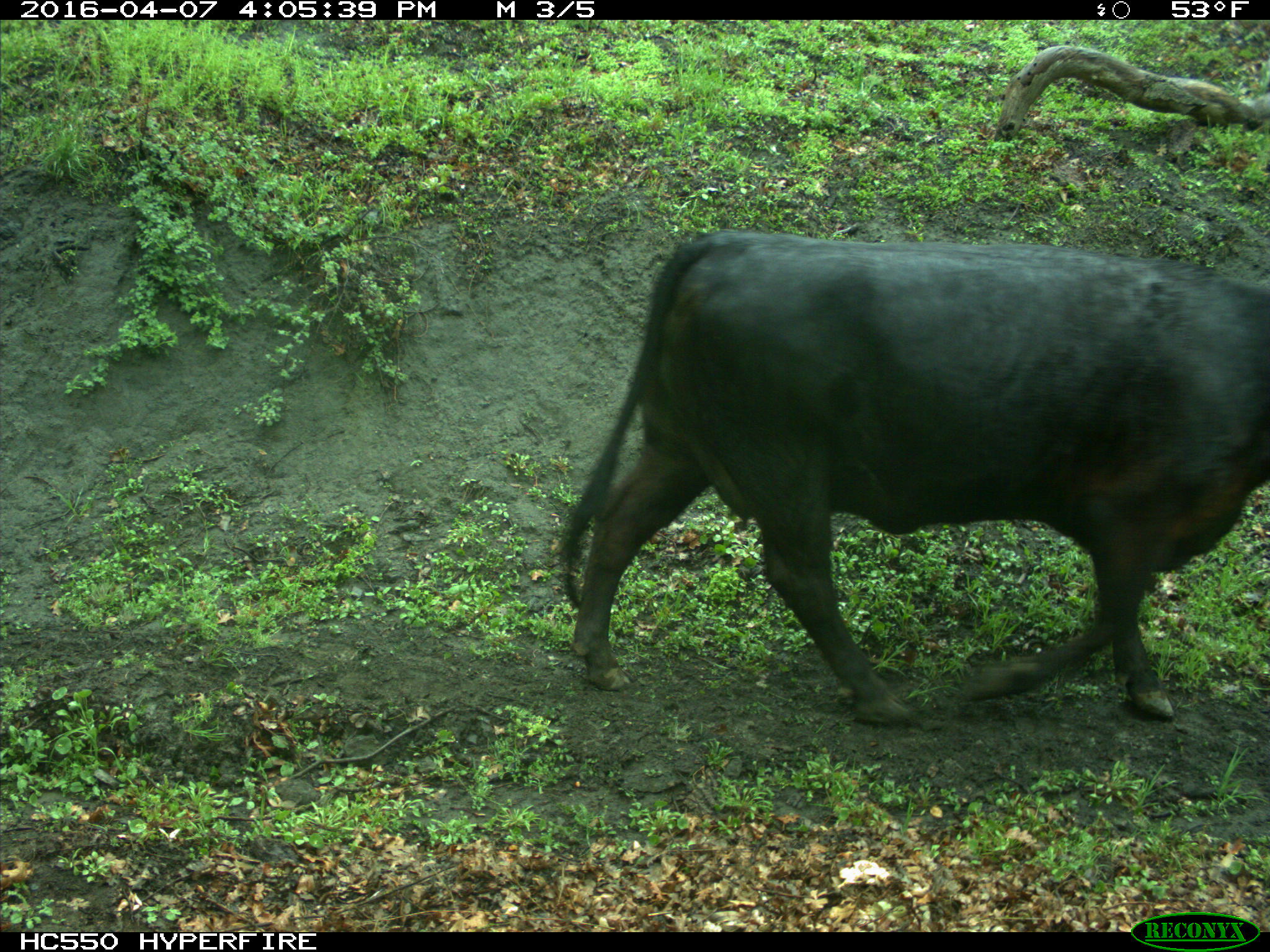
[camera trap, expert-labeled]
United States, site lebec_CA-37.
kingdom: Animalia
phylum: Chordata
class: Mammalia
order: Artiodactyla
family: Bovidae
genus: Bos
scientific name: Bos taurus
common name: domestic cow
Bos taurus (domestic cow).